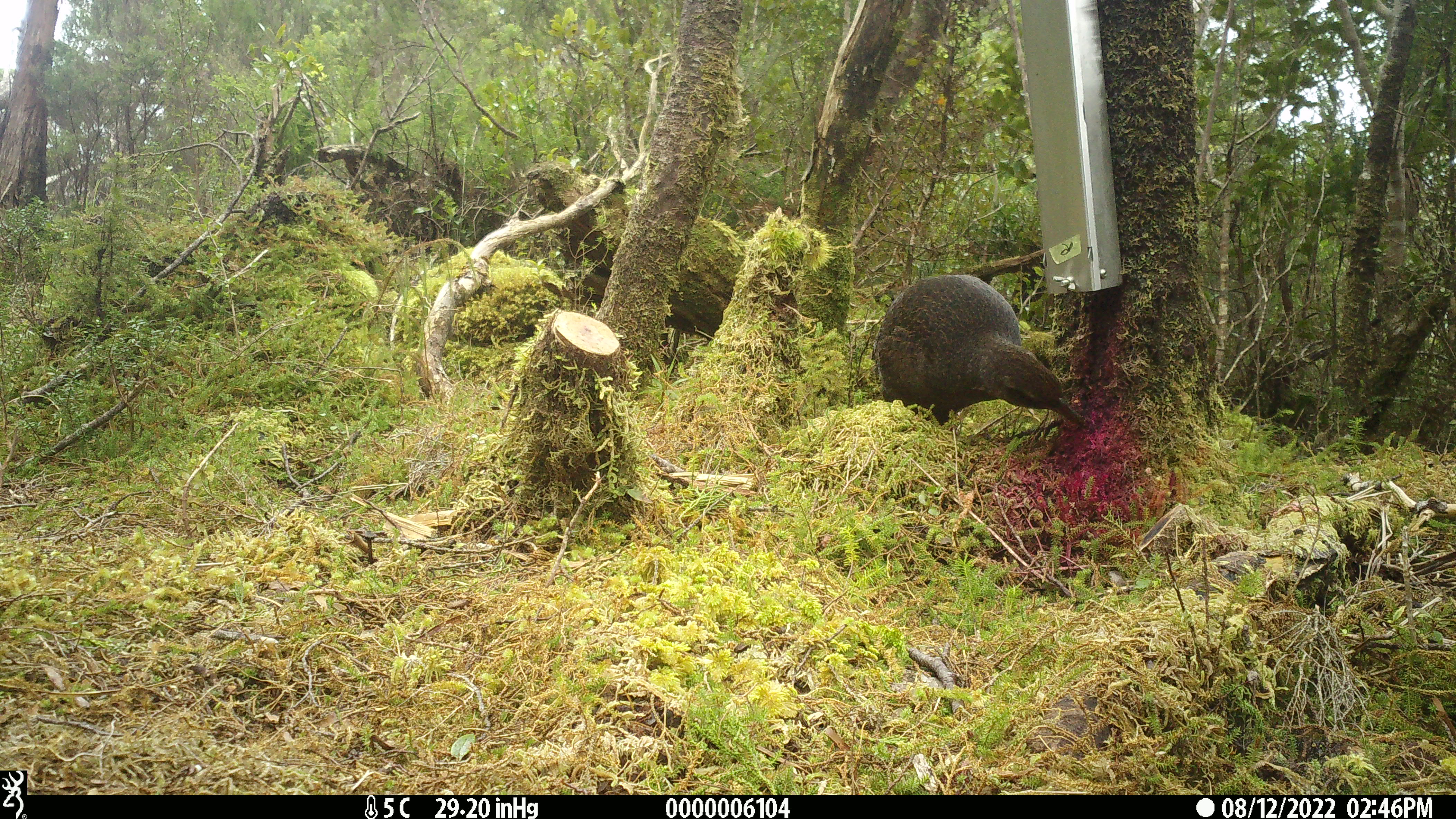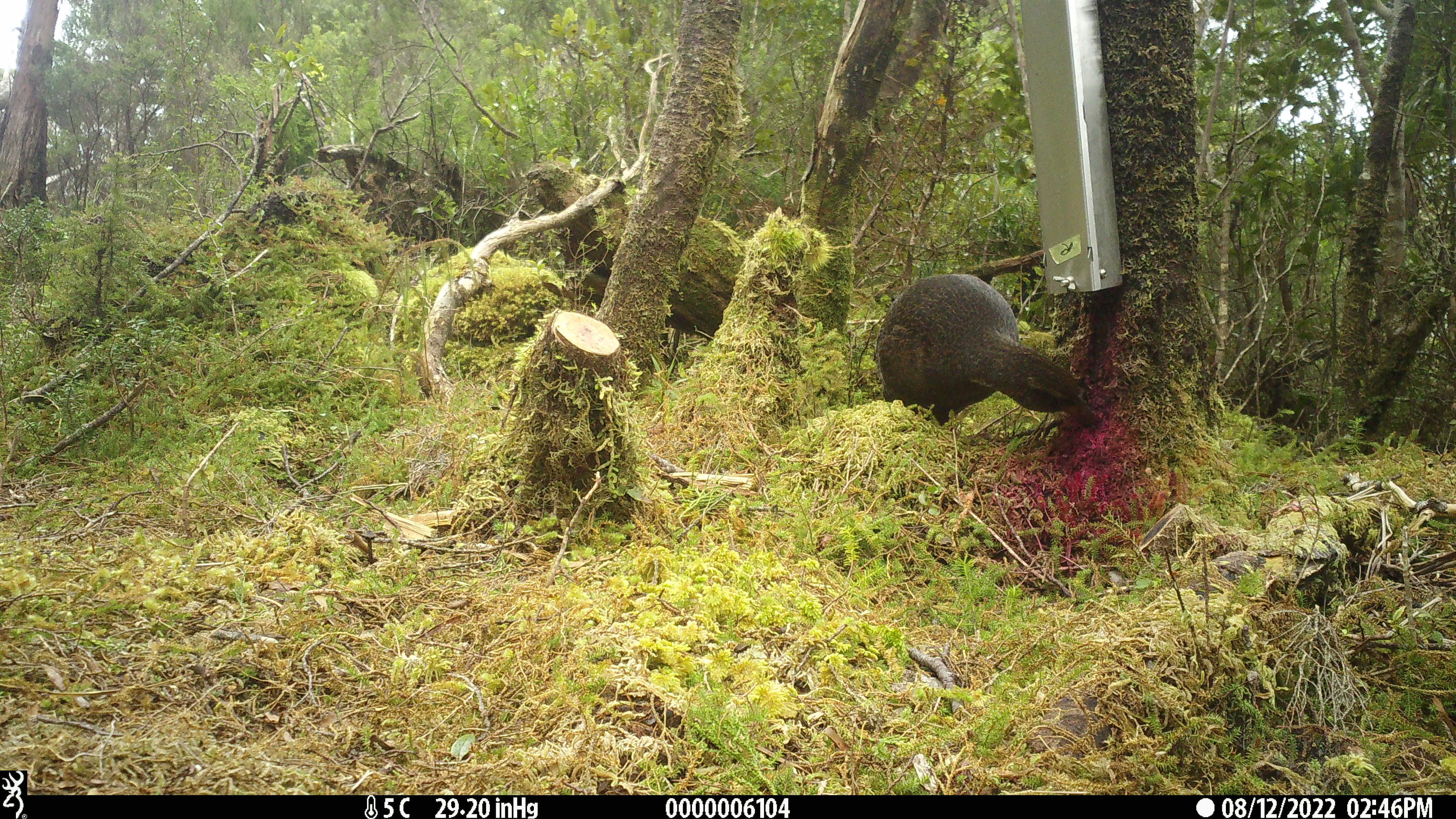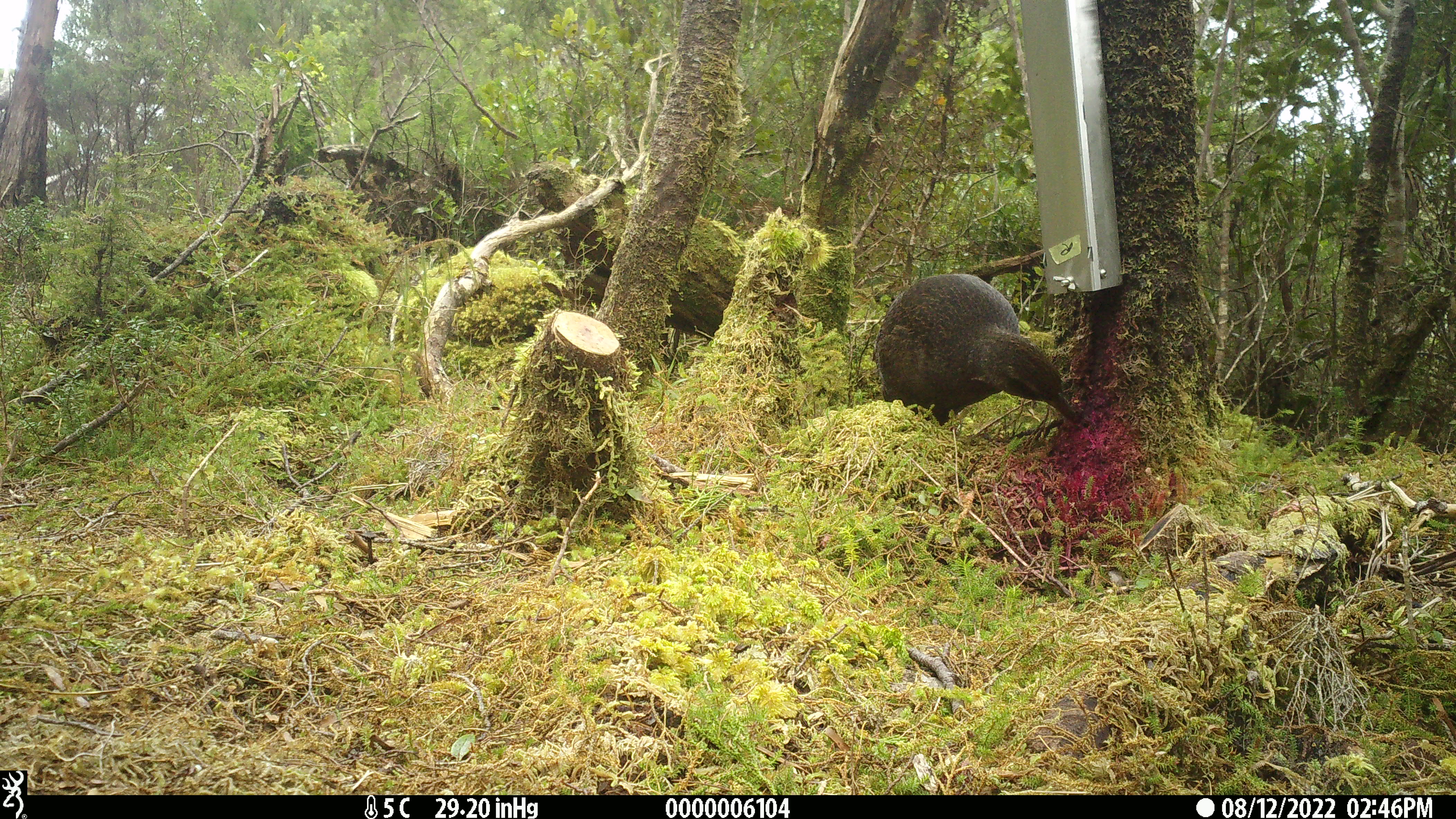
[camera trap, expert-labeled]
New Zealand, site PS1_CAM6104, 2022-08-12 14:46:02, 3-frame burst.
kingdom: Animalia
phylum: Chordata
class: Aves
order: Gruiformes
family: Rallidae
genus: Gallirallus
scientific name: Gallirallus australis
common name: weka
Weka (Gallirallus australis).